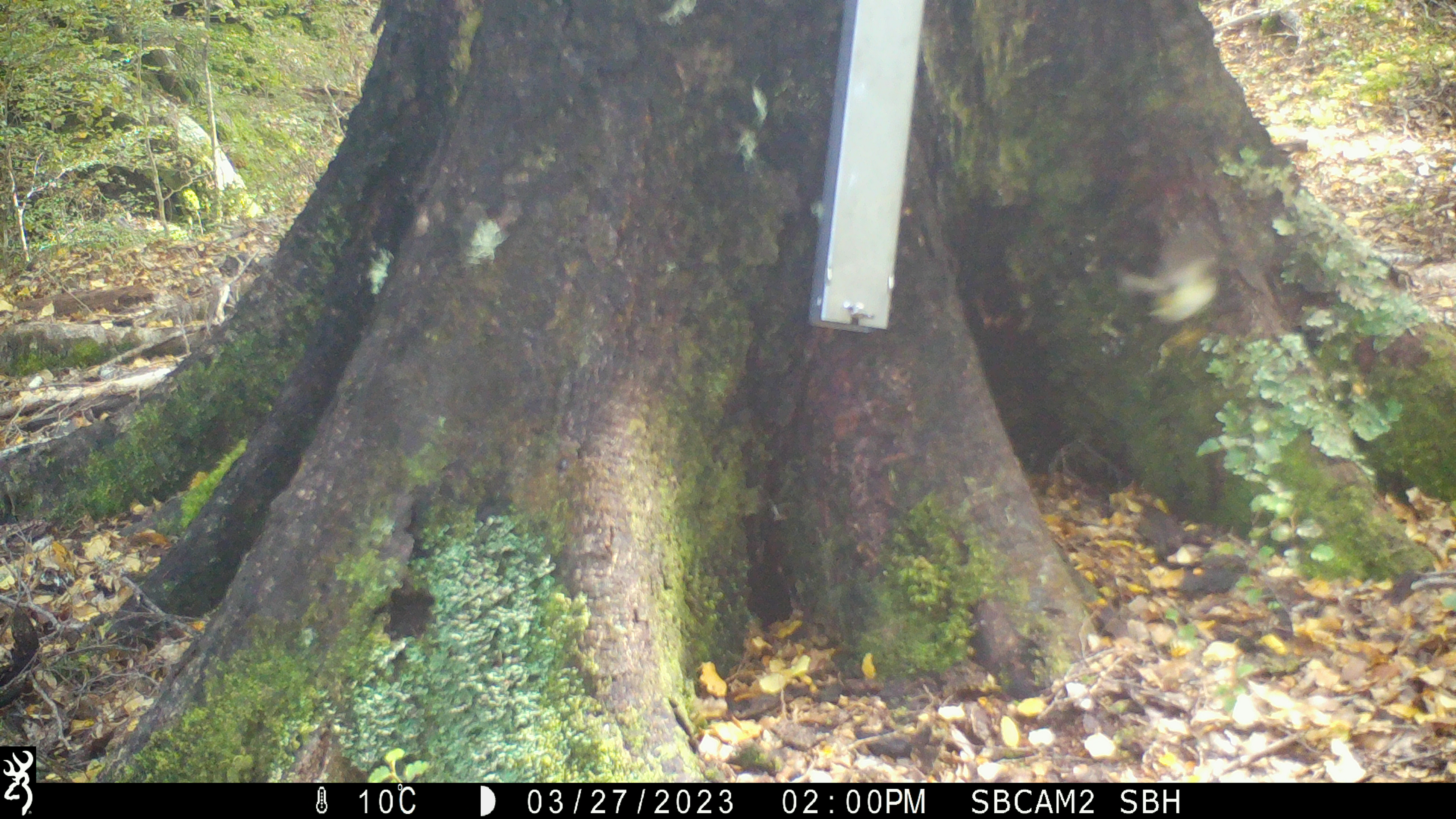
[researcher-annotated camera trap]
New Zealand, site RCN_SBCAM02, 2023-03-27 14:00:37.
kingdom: Animalia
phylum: Chordata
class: Aves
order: Passeriformes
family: Acanthisittidae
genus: Acanthisitta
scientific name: Acanthisitta chloris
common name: rifleman